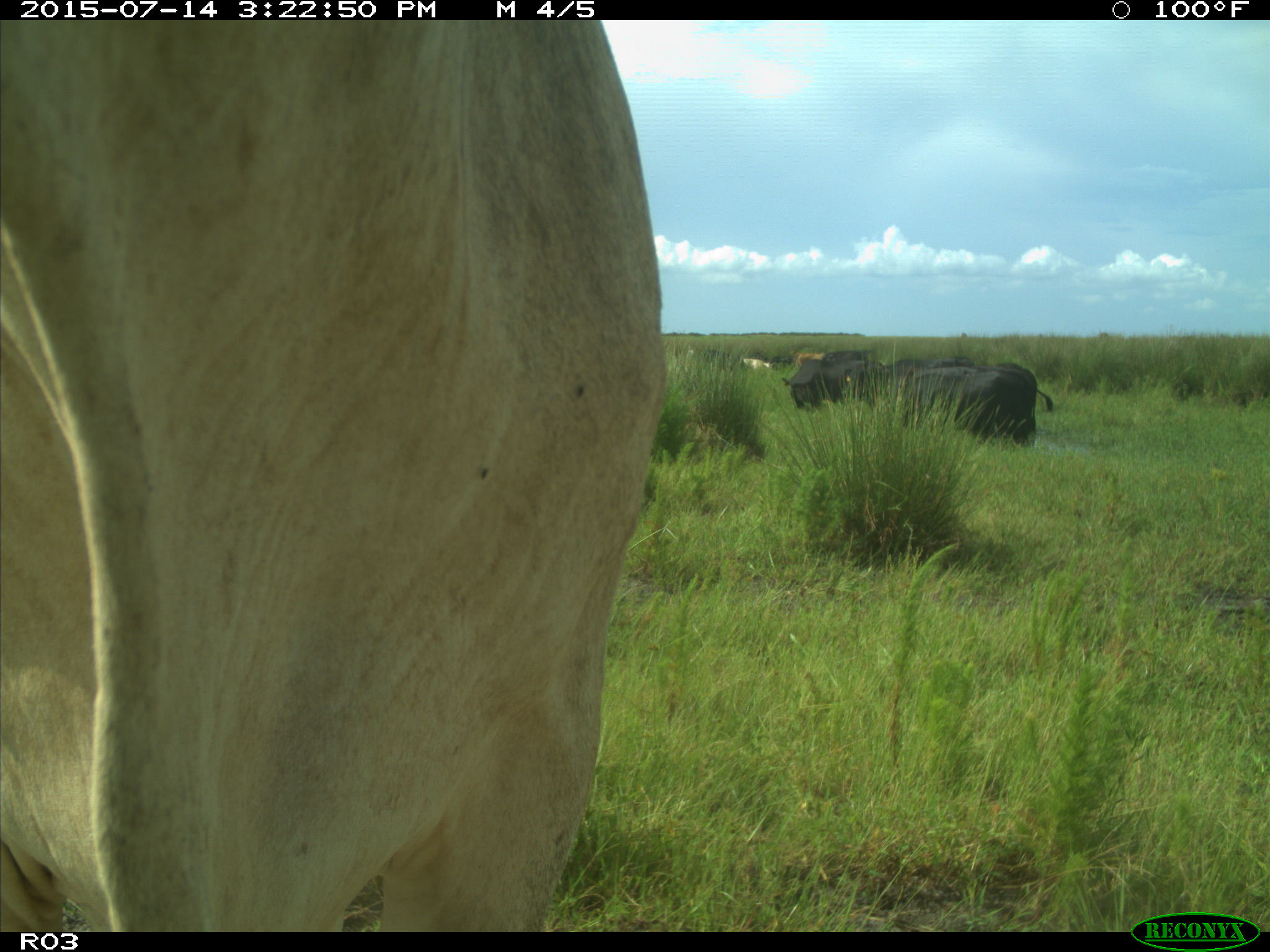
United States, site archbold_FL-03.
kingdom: Animalia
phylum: Chordata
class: Mammalia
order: Artiodactyla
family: Bovidae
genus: Bos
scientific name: Bos taurus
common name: domestic cow